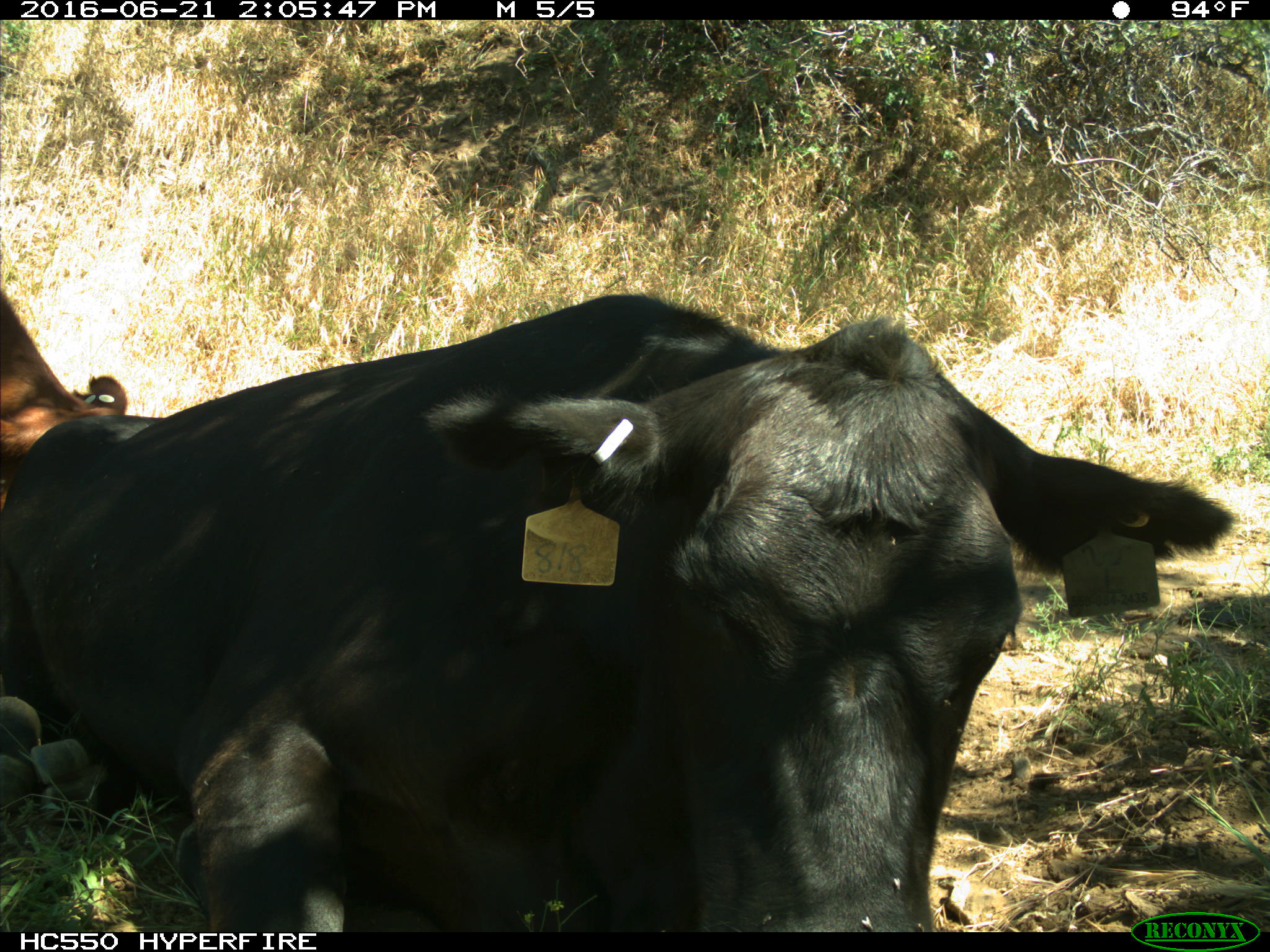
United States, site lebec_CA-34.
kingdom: Animalia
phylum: Chordata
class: Mammalia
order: Artiodactyla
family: Bovidae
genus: Bos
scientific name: Bos taurus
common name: domestic cow